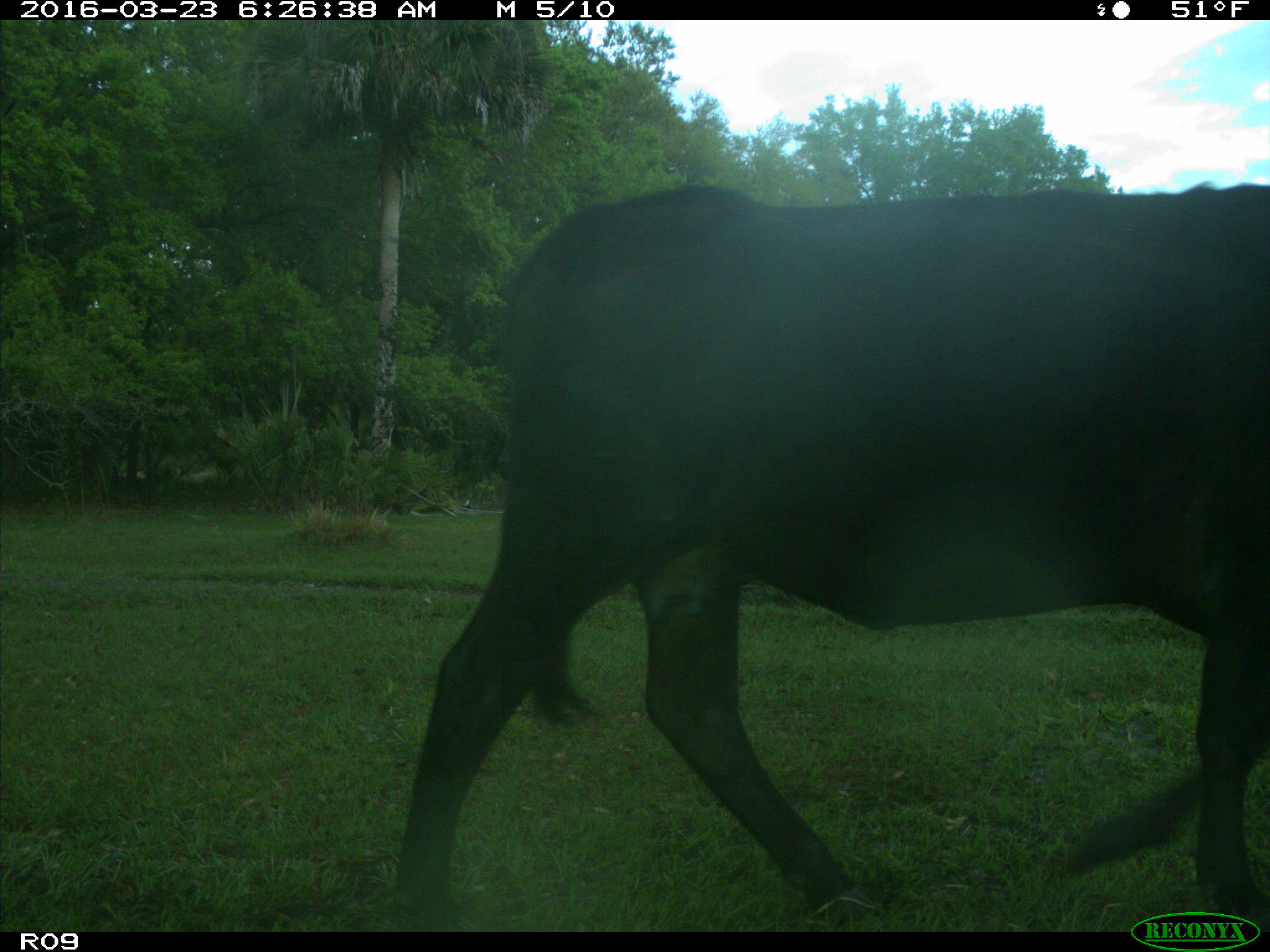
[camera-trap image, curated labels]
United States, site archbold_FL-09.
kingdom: Animalia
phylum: Chordata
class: Mammalia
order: Artiodactyla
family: Bovidae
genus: Bos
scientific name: Bos taurus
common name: domestic cow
Bos taurus (domestic cow).